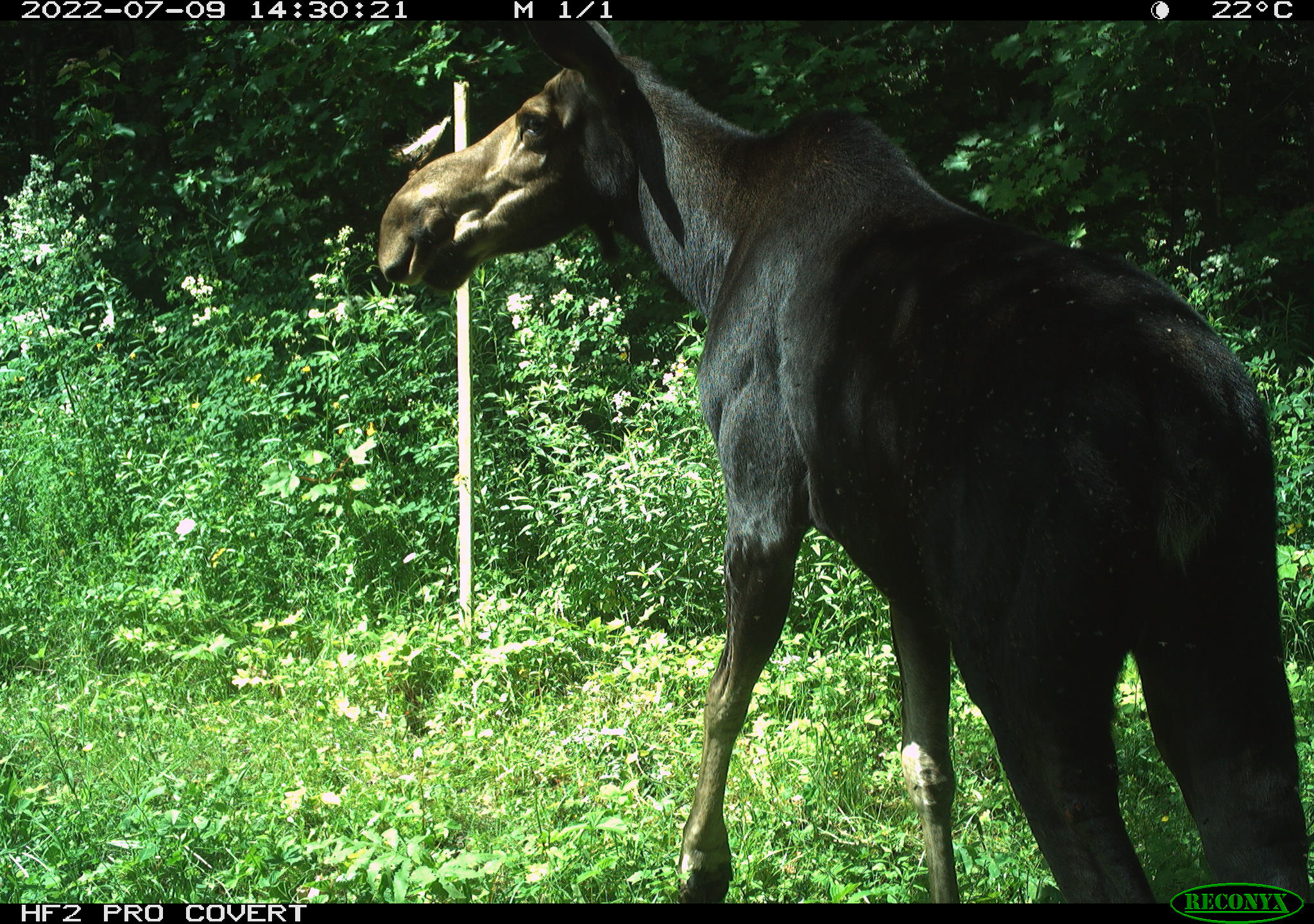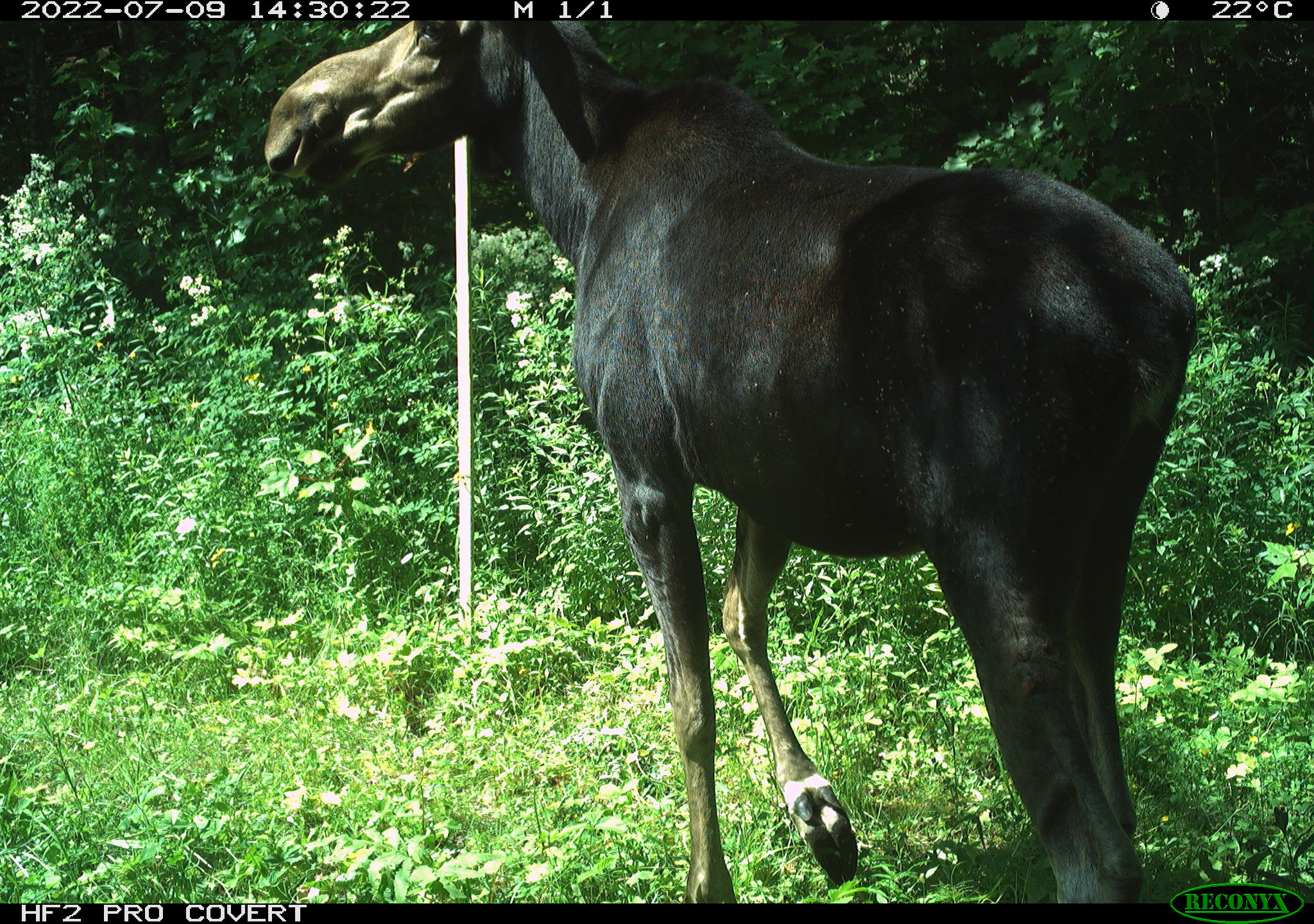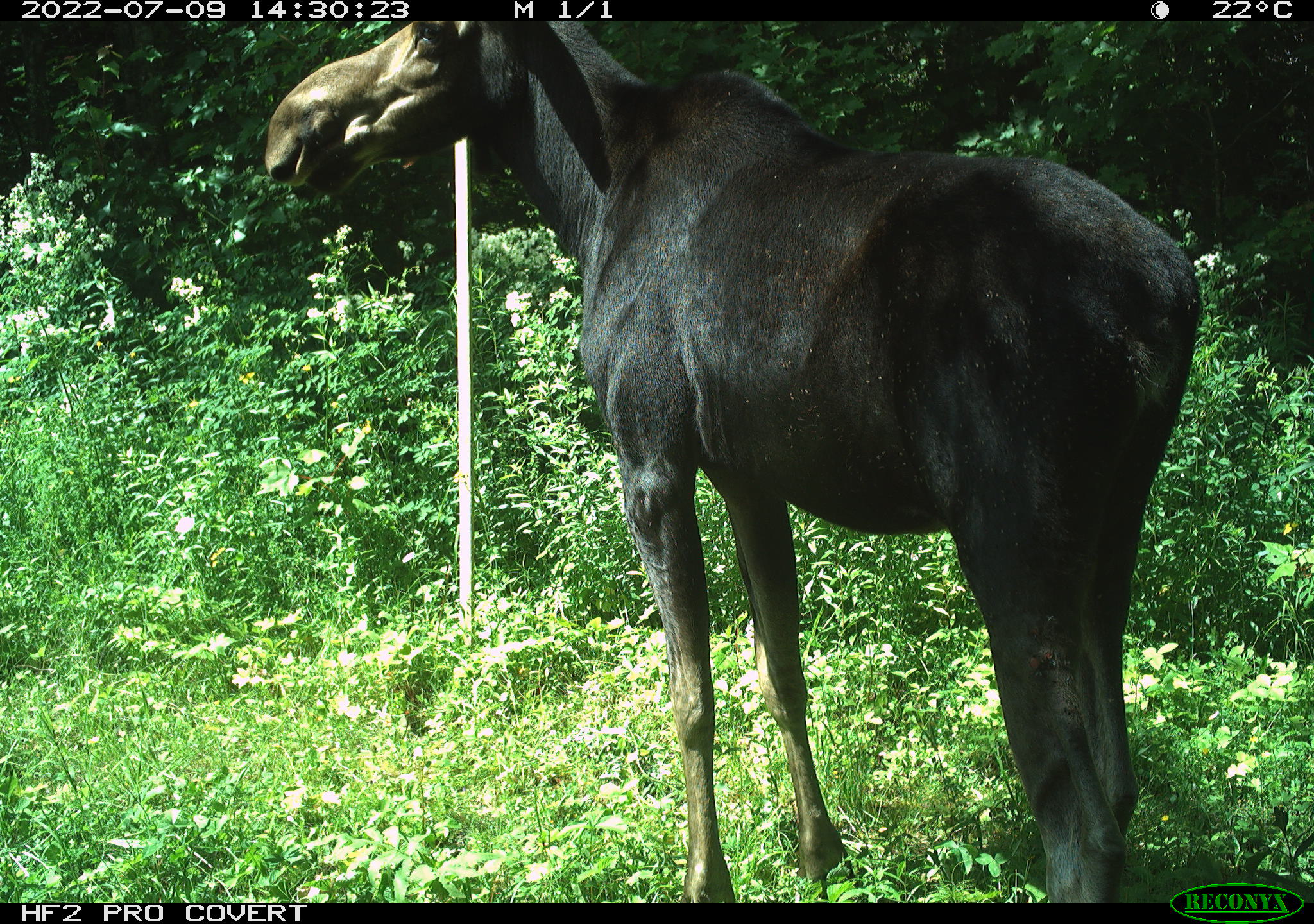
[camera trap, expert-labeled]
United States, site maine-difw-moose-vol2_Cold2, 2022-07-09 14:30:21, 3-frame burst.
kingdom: Animalia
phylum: Chordata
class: Mammalia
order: Artiodactyla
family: Cervidae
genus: Alces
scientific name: Alces alces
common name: moose